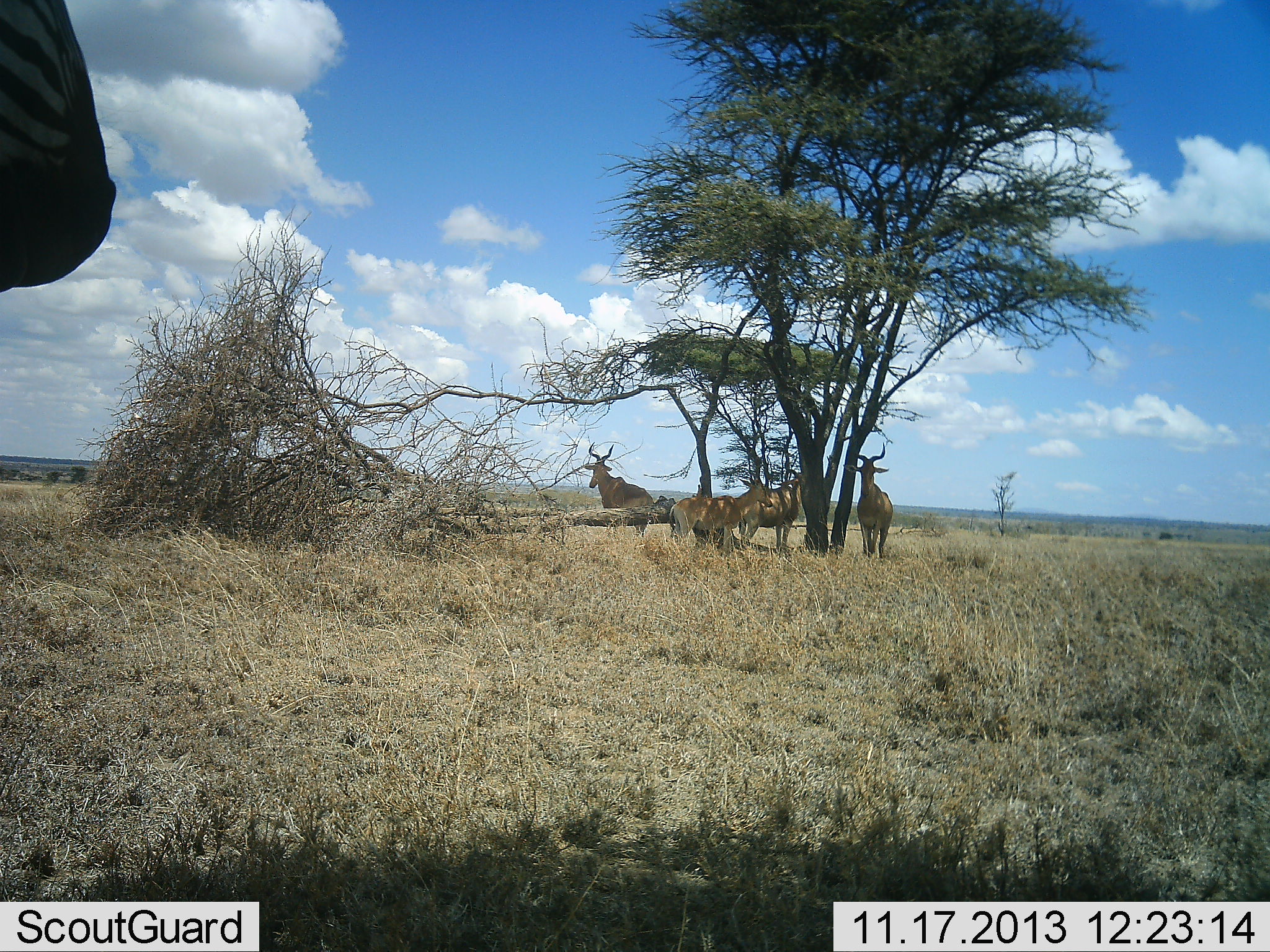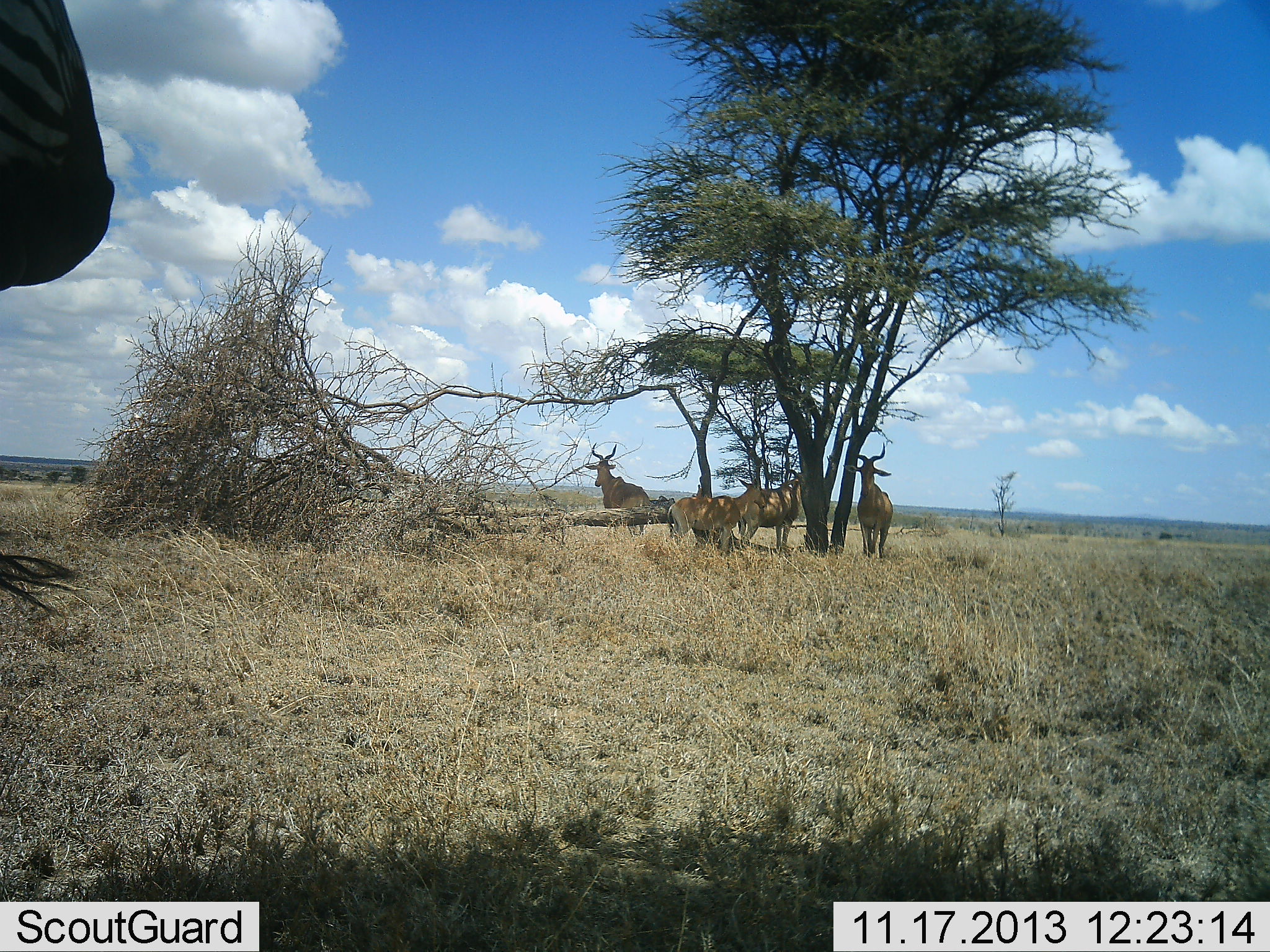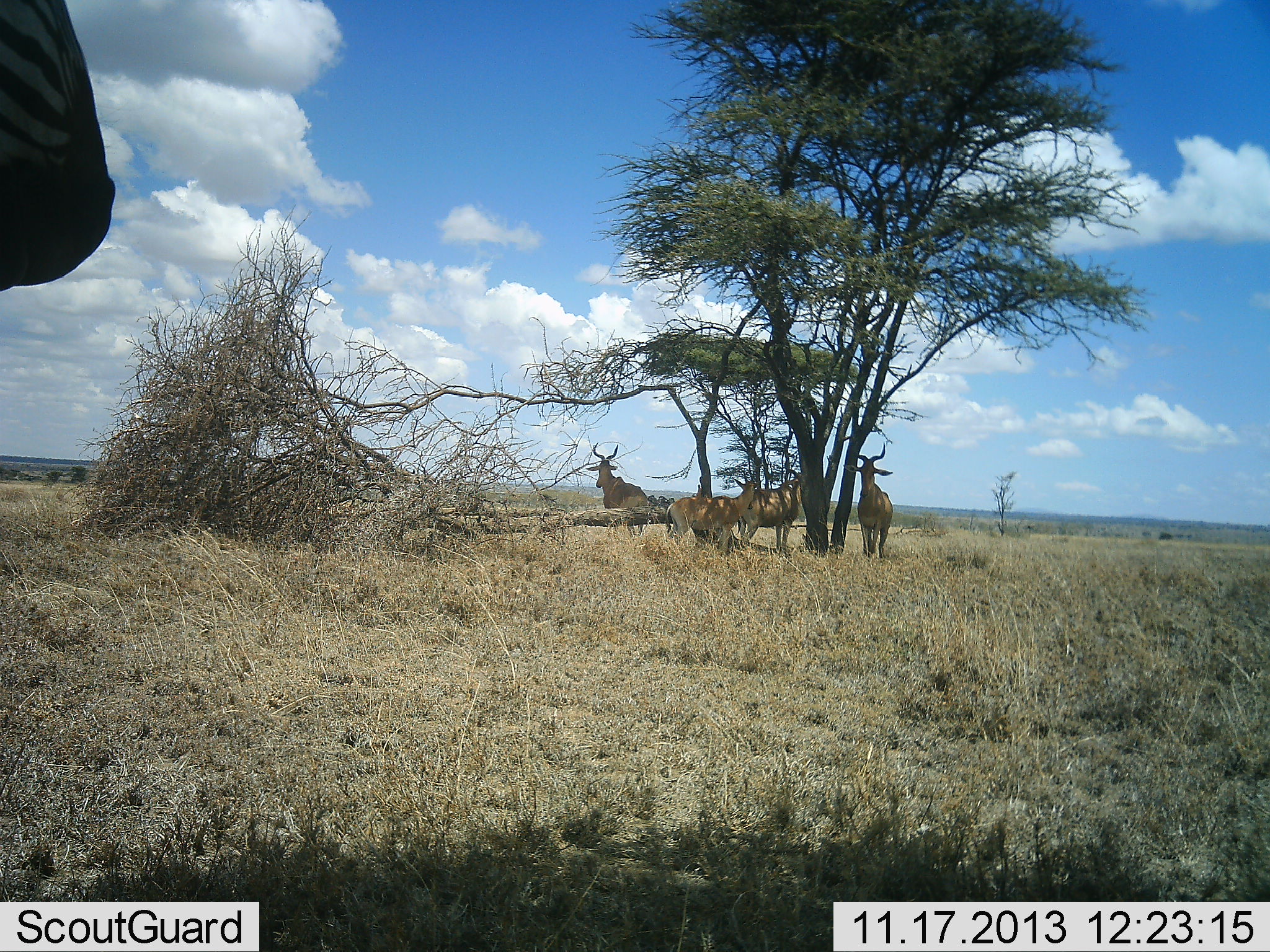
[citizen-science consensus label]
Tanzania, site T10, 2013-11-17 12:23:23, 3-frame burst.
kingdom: Animalia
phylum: Chordata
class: Mammalia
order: Artiodactyla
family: Bovidae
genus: Alcelaphus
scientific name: Alcelaphus buselaphus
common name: hartebeest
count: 4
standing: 90%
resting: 13%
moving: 0%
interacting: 3%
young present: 0%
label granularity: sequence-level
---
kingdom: Animalia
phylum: Chordata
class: Mammalia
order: Perissodactyla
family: Equidae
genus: Equus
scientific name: Equus quagga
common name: plains zebra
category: zebra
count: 1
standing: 95%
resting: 5%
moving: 0%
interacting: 0%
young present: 0%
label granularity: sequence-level